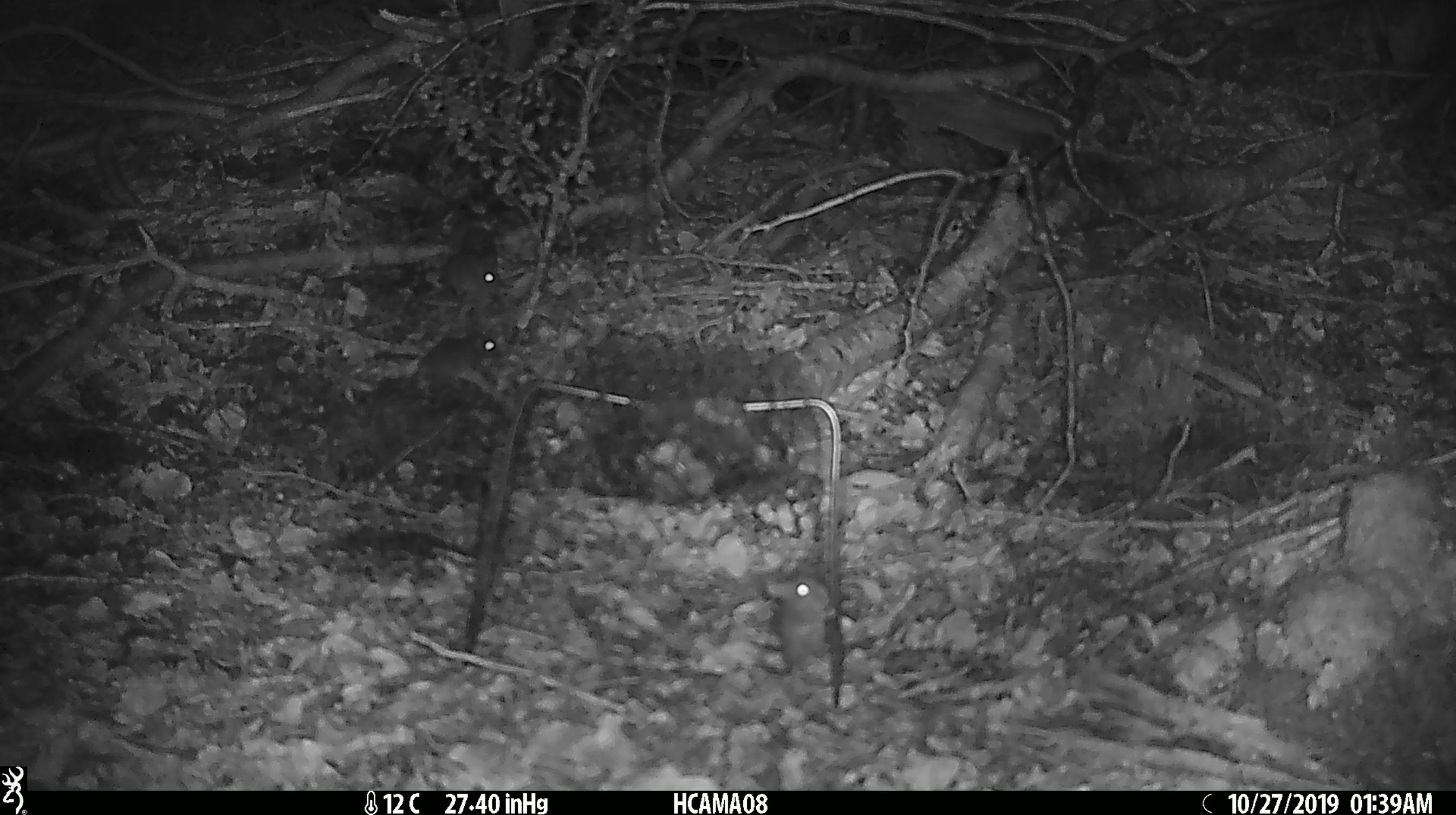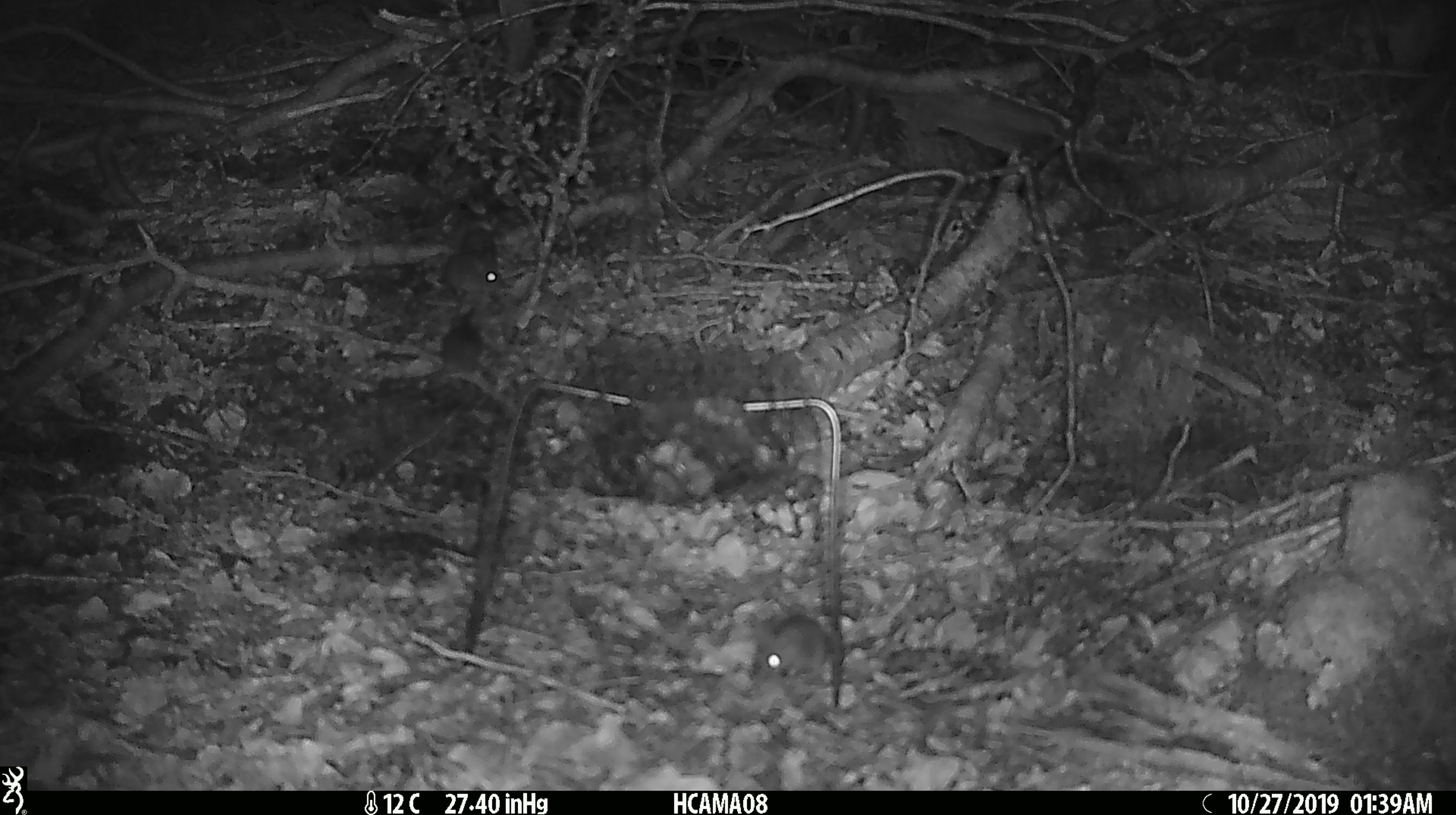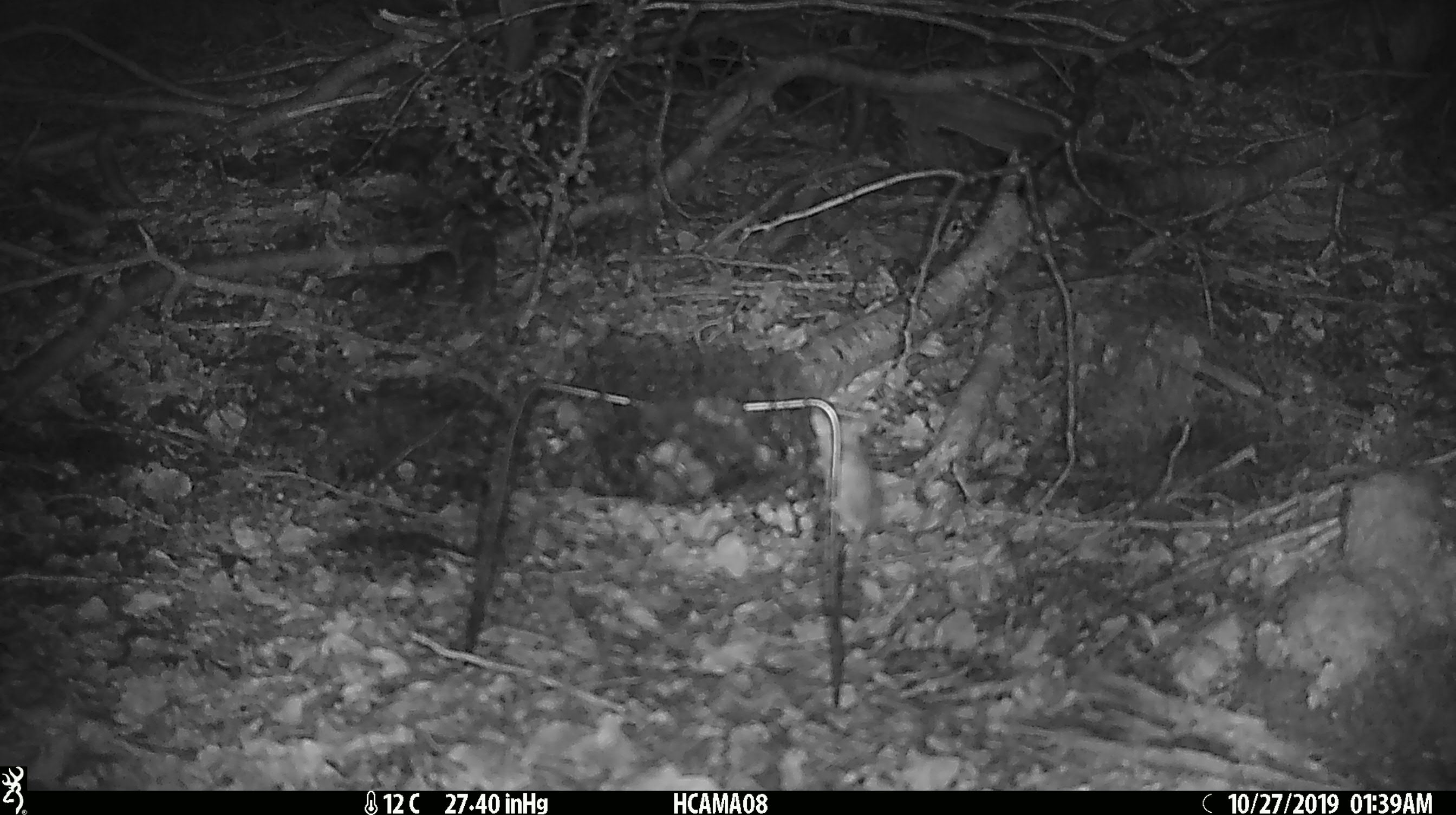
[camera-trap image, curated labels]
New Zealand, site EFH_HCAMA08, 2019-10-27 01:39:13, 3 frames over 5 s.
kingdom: Animalia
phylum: Chordata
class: Mammalia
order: Rodentia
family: Muridae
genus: Mus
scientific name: Mus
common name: mouse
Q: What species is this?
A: Mouse (Mus).